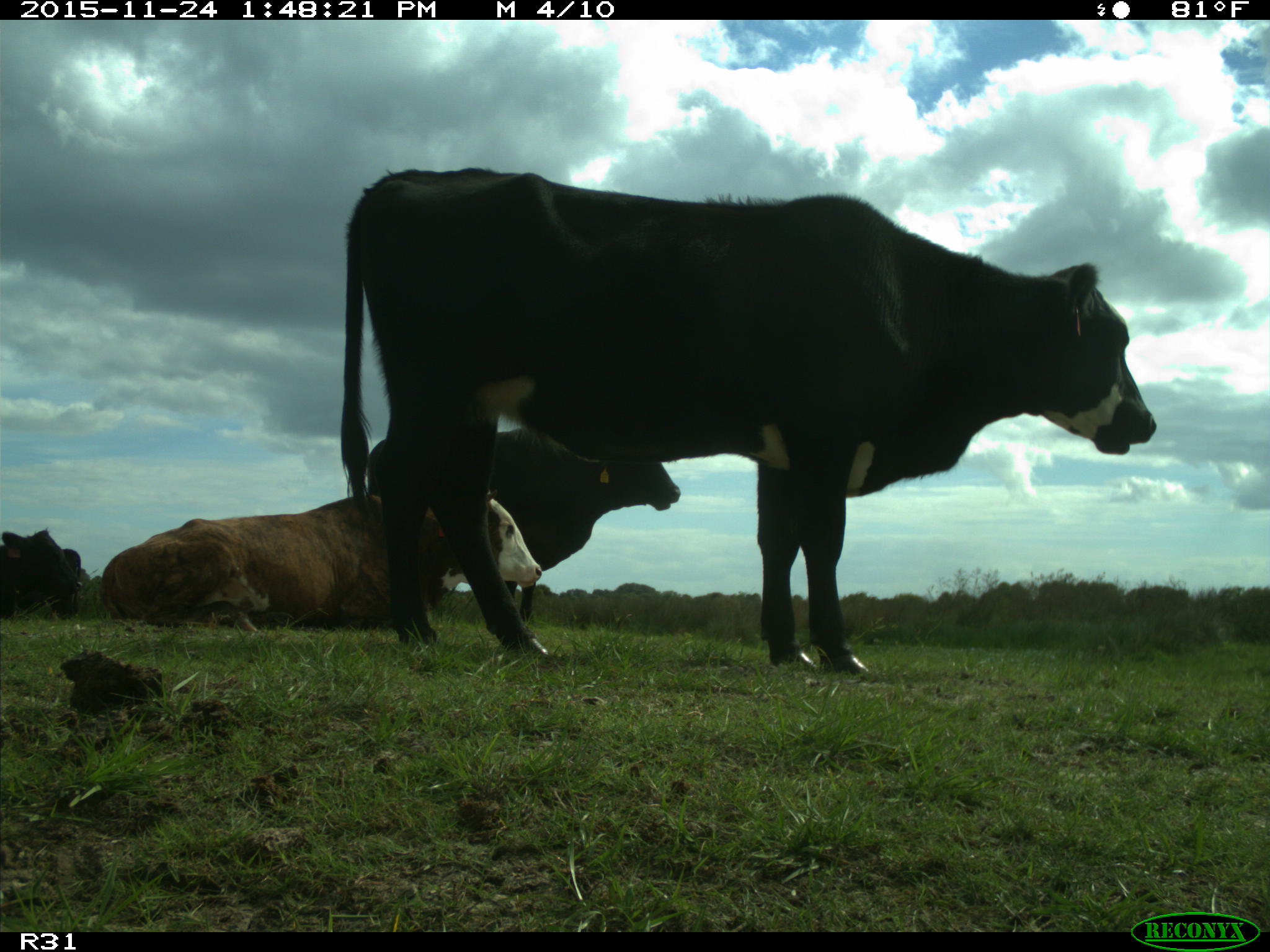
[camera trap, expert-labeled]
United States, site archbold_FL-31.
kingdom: Animalia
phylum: Chordata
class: Mammalia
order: Artiodactyla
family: Bovidae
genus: Bos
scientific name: Bos taurus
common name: domestic cow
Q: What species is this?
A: Bos taurus (domestic cow).